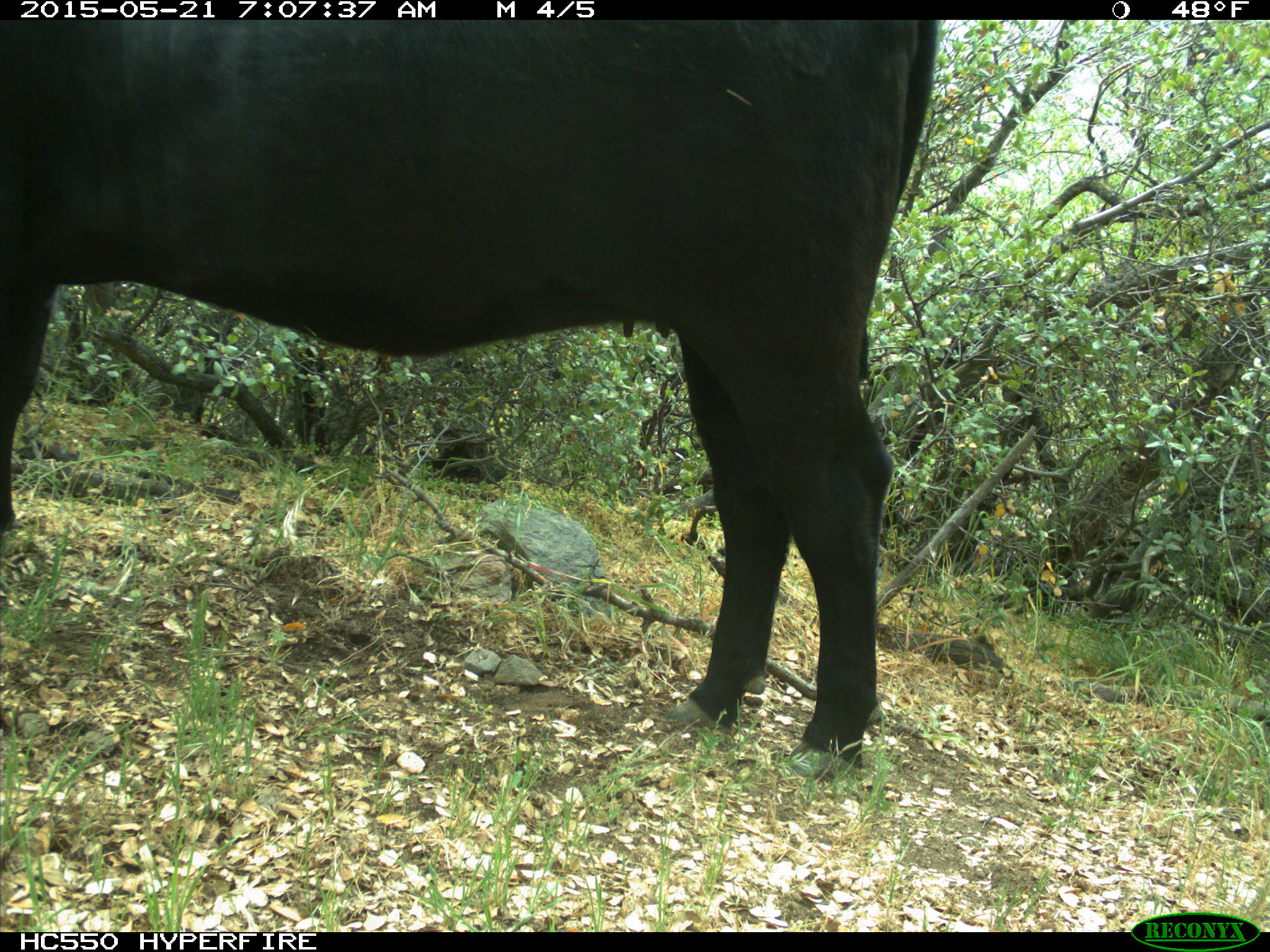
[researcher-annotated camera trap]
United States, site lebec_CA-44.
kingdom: Animalia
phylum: Chordata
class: Mammalia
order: Artiodactyla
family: Bovidae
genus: Bos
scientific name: Bos taurus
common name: domestic cow